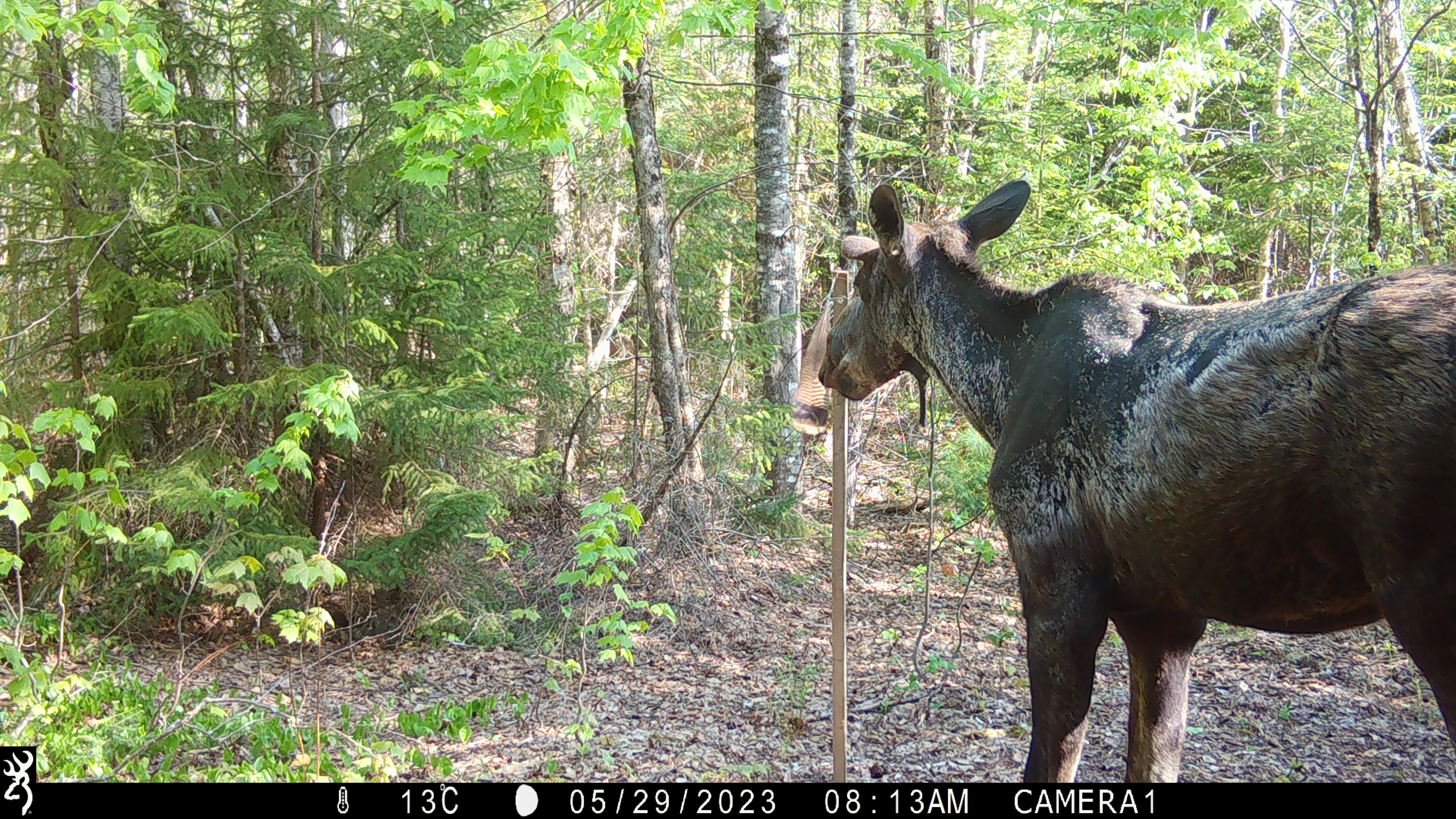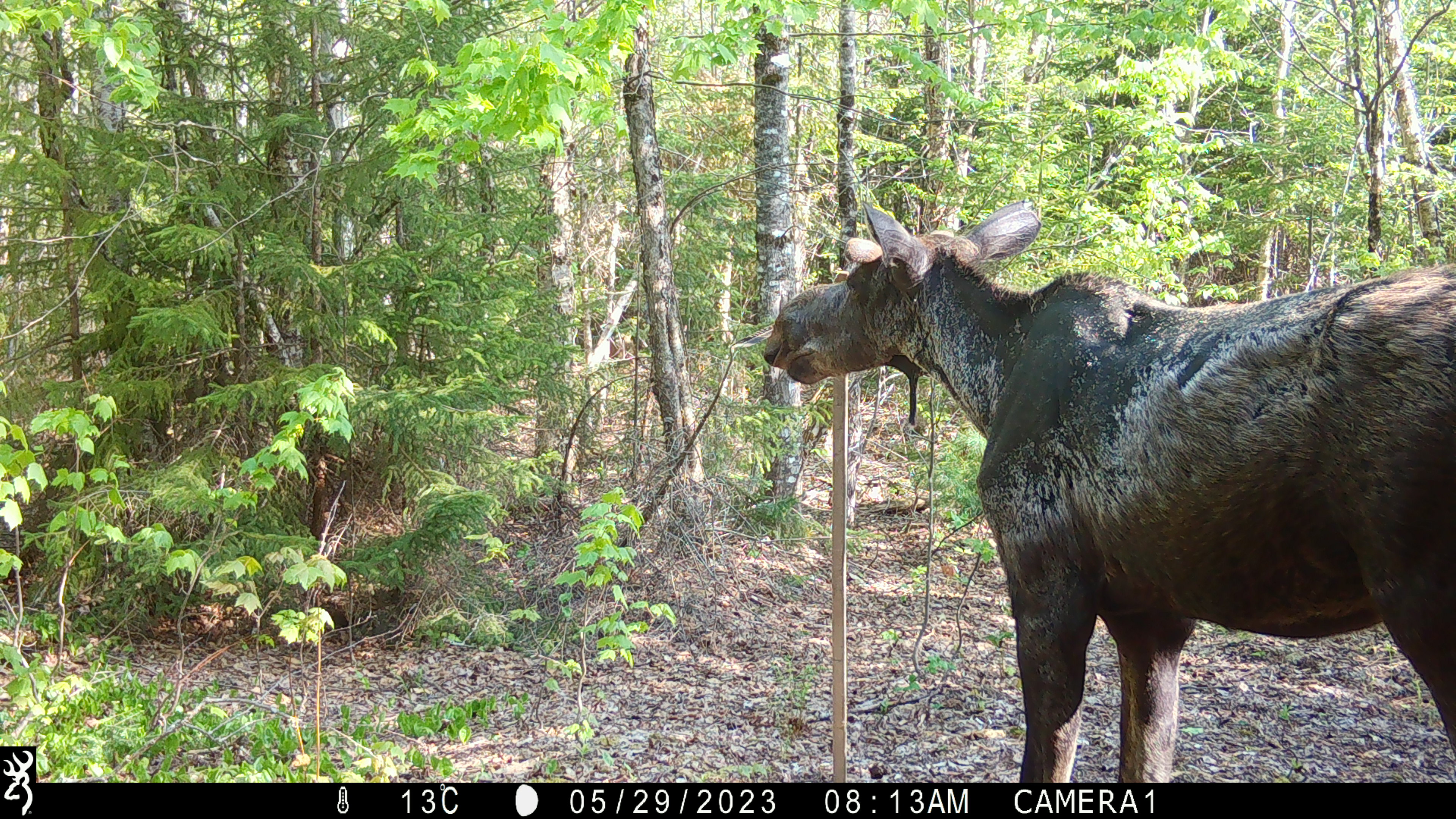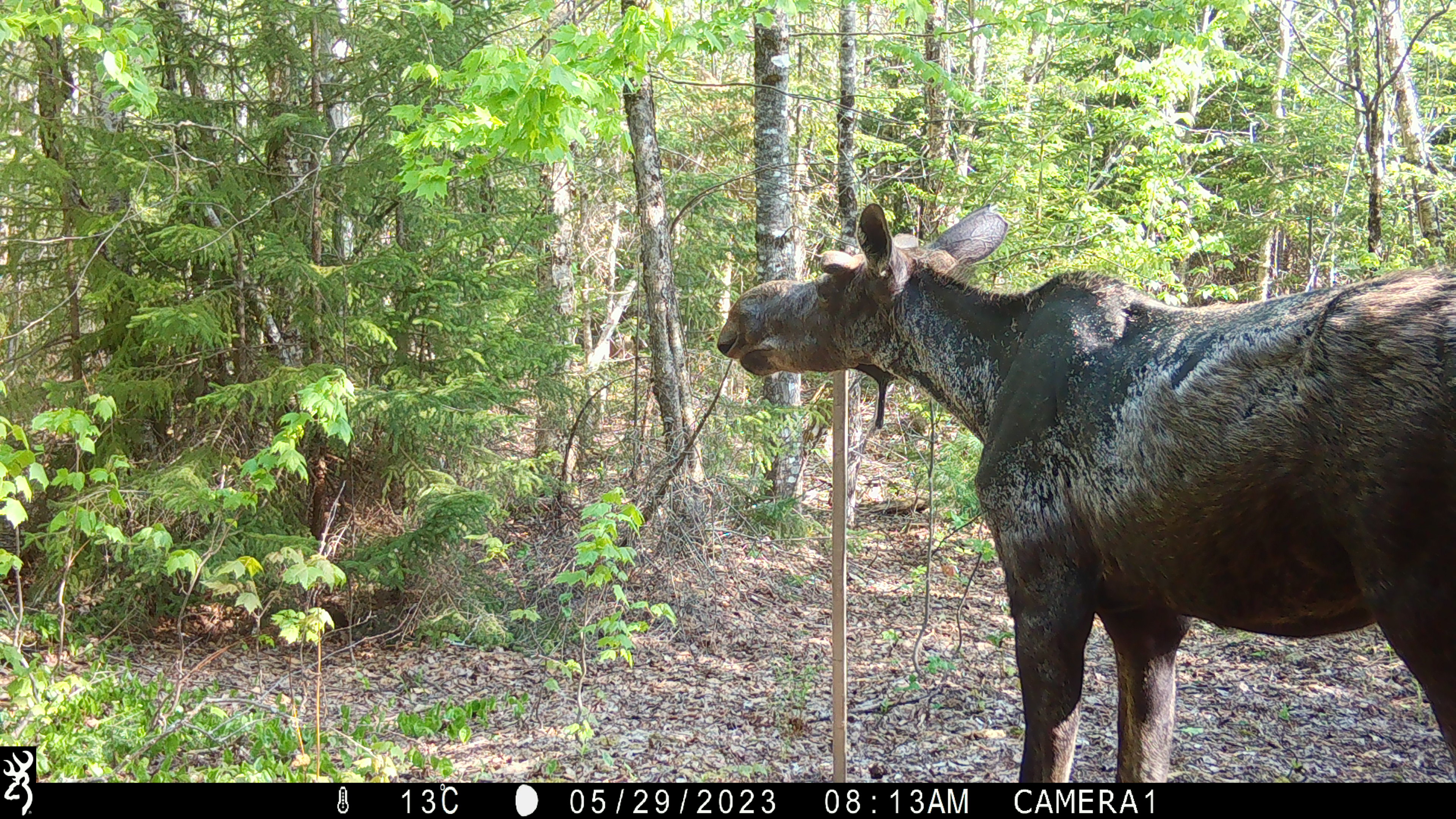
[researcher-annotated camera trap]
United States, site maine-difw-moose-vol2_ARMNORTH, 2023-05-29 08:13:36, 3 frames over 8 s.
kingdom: Animalia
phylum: Chordata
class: Mammalia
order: Artiodactyla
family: Cervidae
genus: Alces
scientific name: Alces alces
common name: moose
Moose (Alces alces).